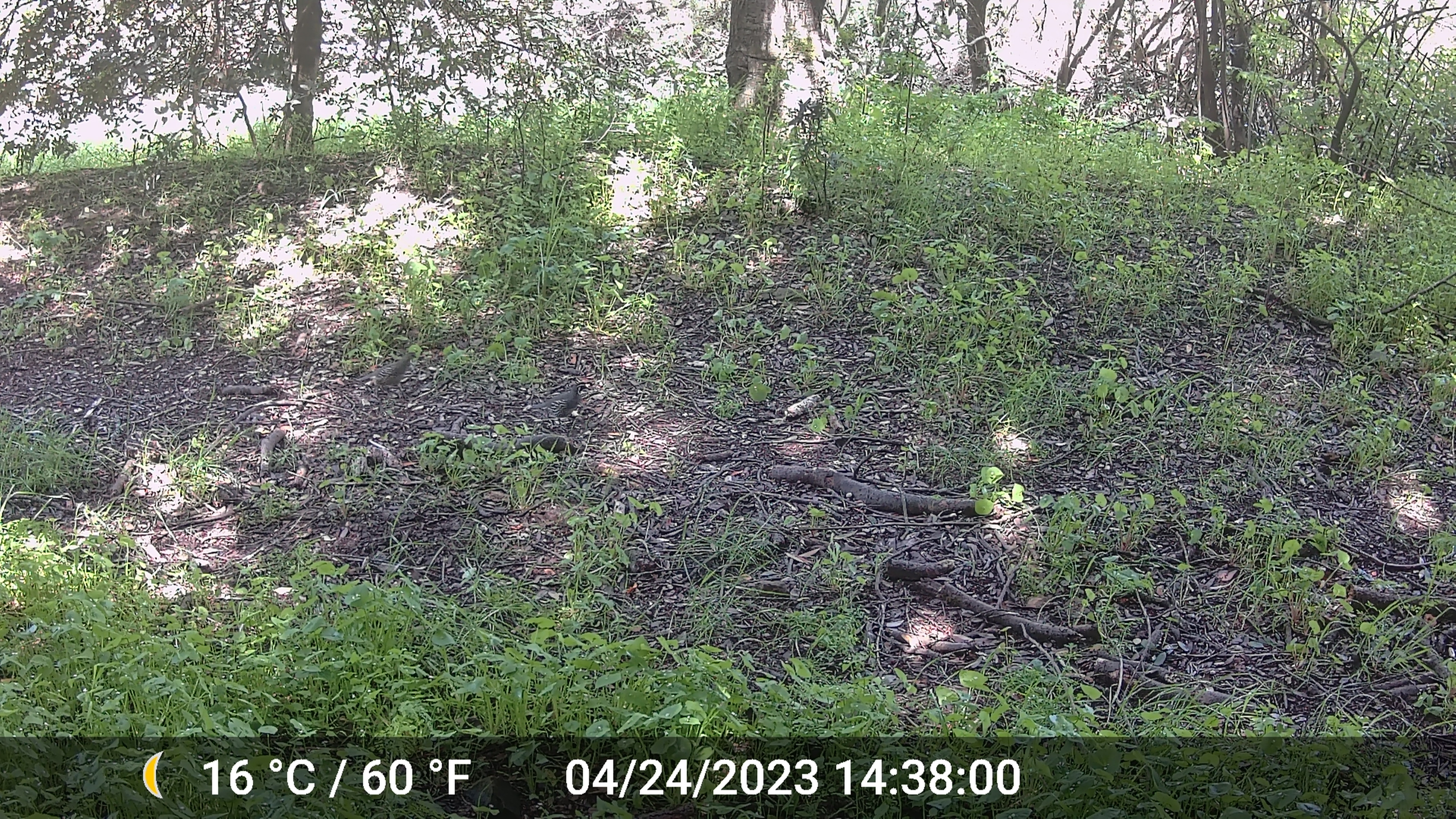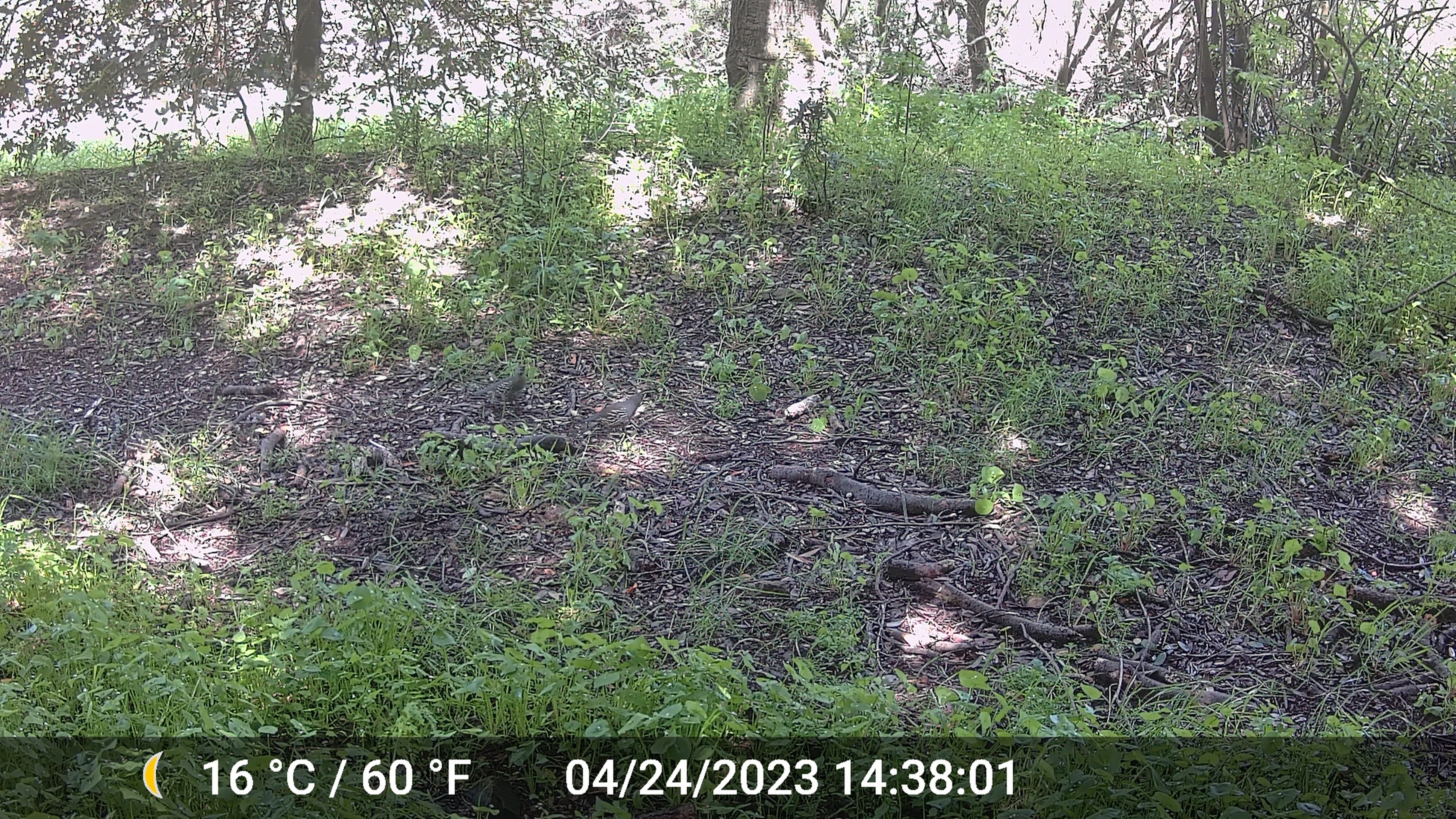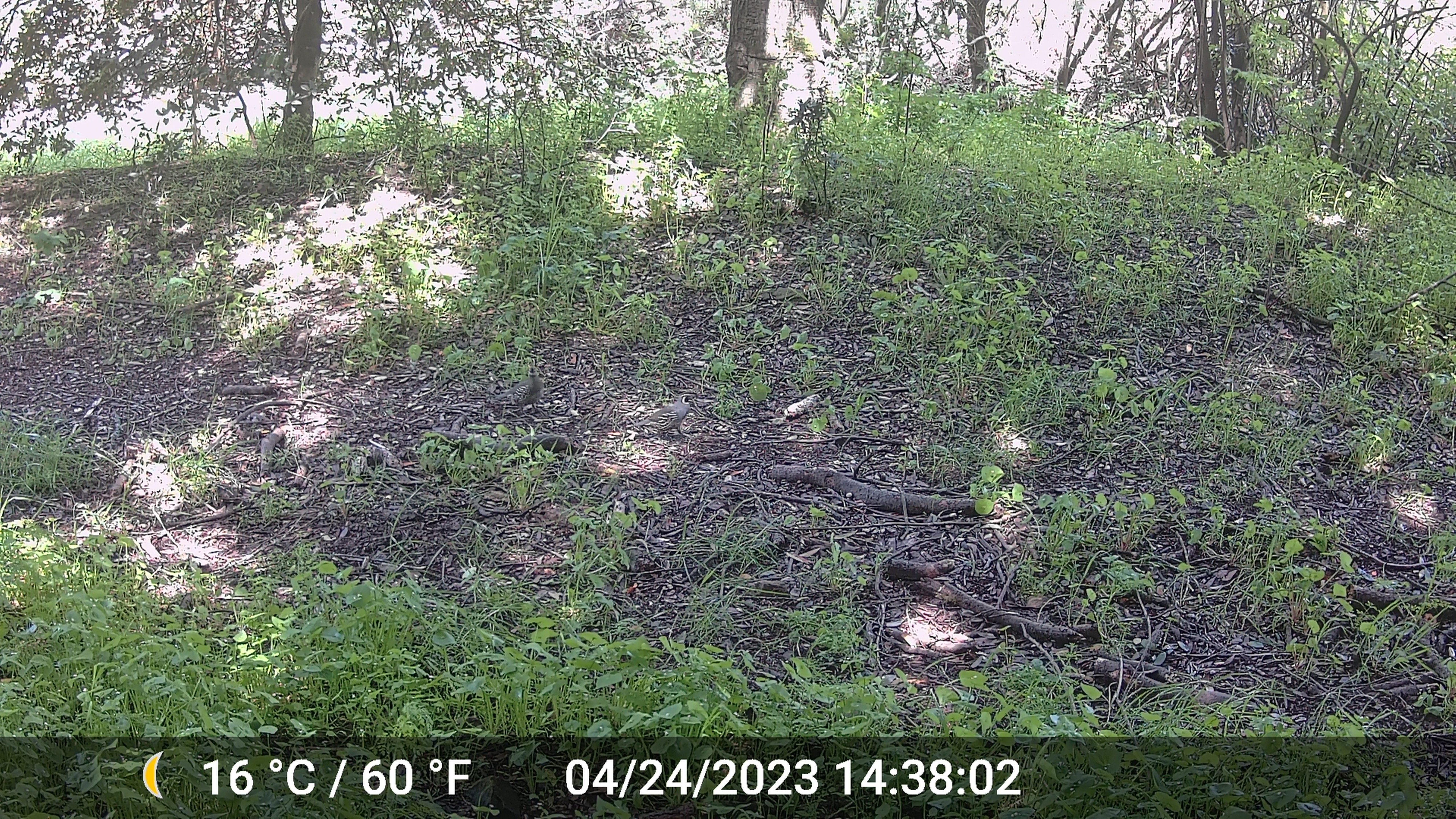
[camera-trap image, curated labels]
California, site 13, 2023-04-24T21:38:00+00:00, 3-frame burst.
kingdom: Animalia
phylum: Chordata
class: Aves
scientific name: Aves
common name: bird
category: unknown bird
Unknown bird (bird) (Aves).